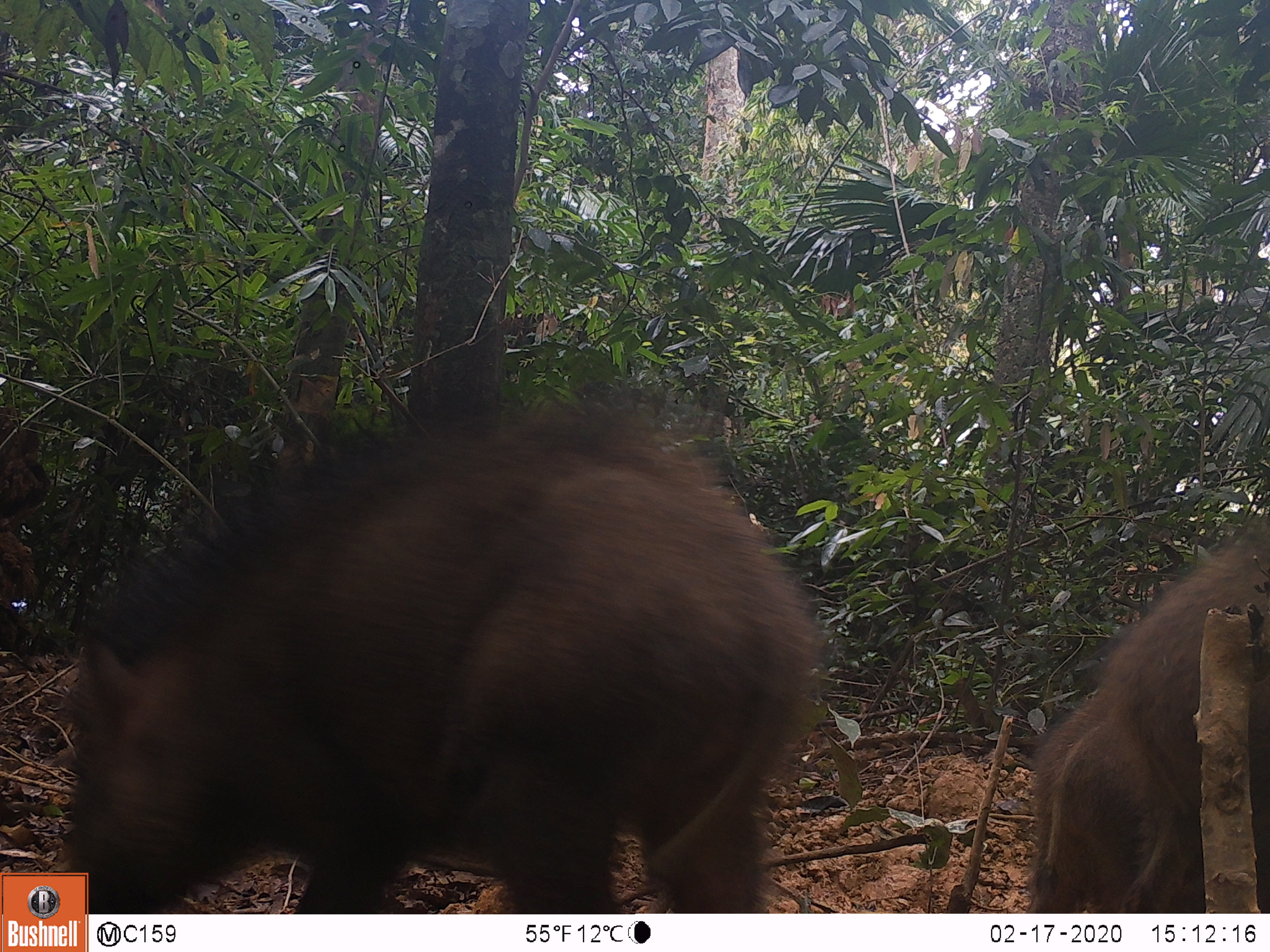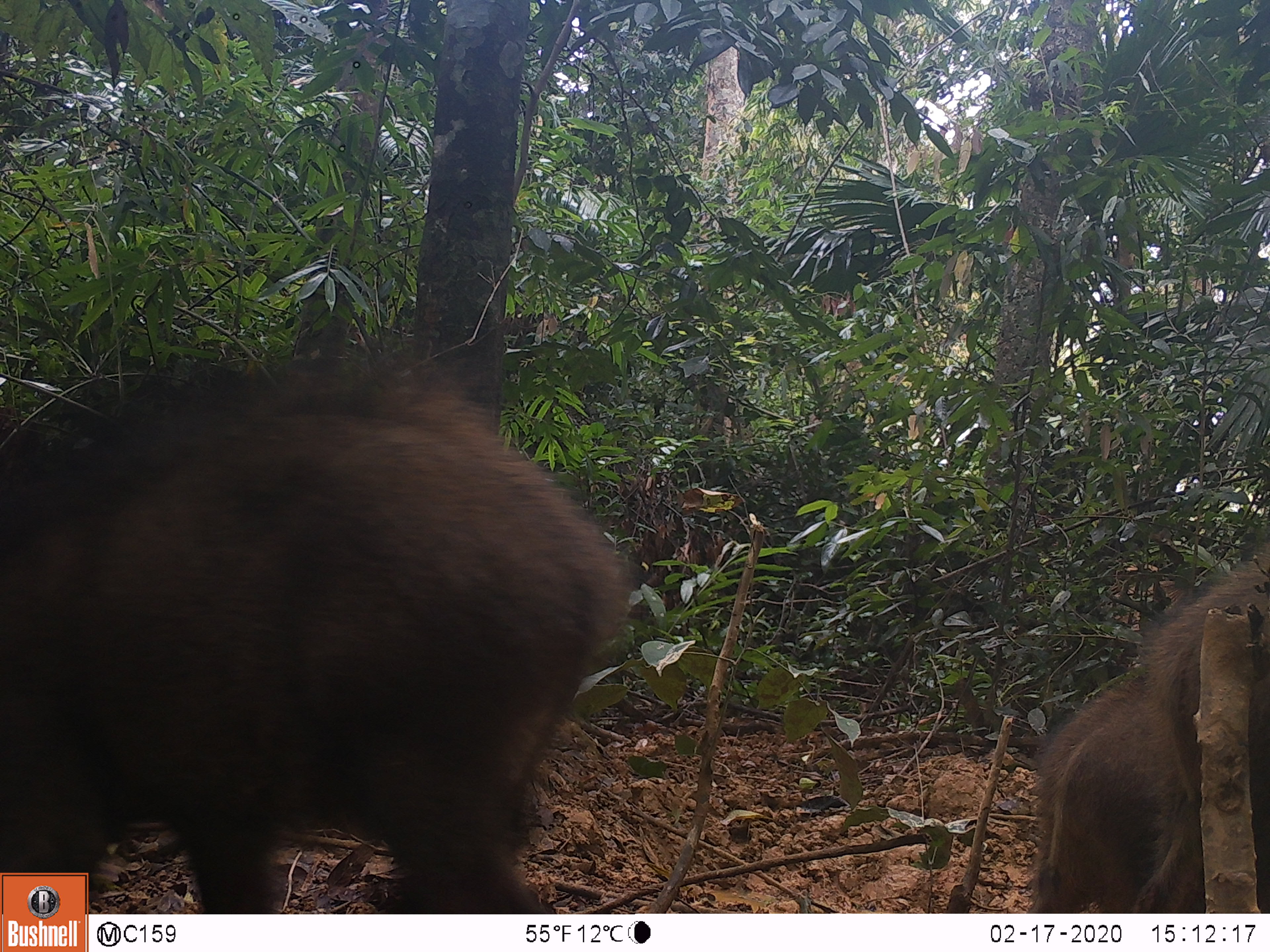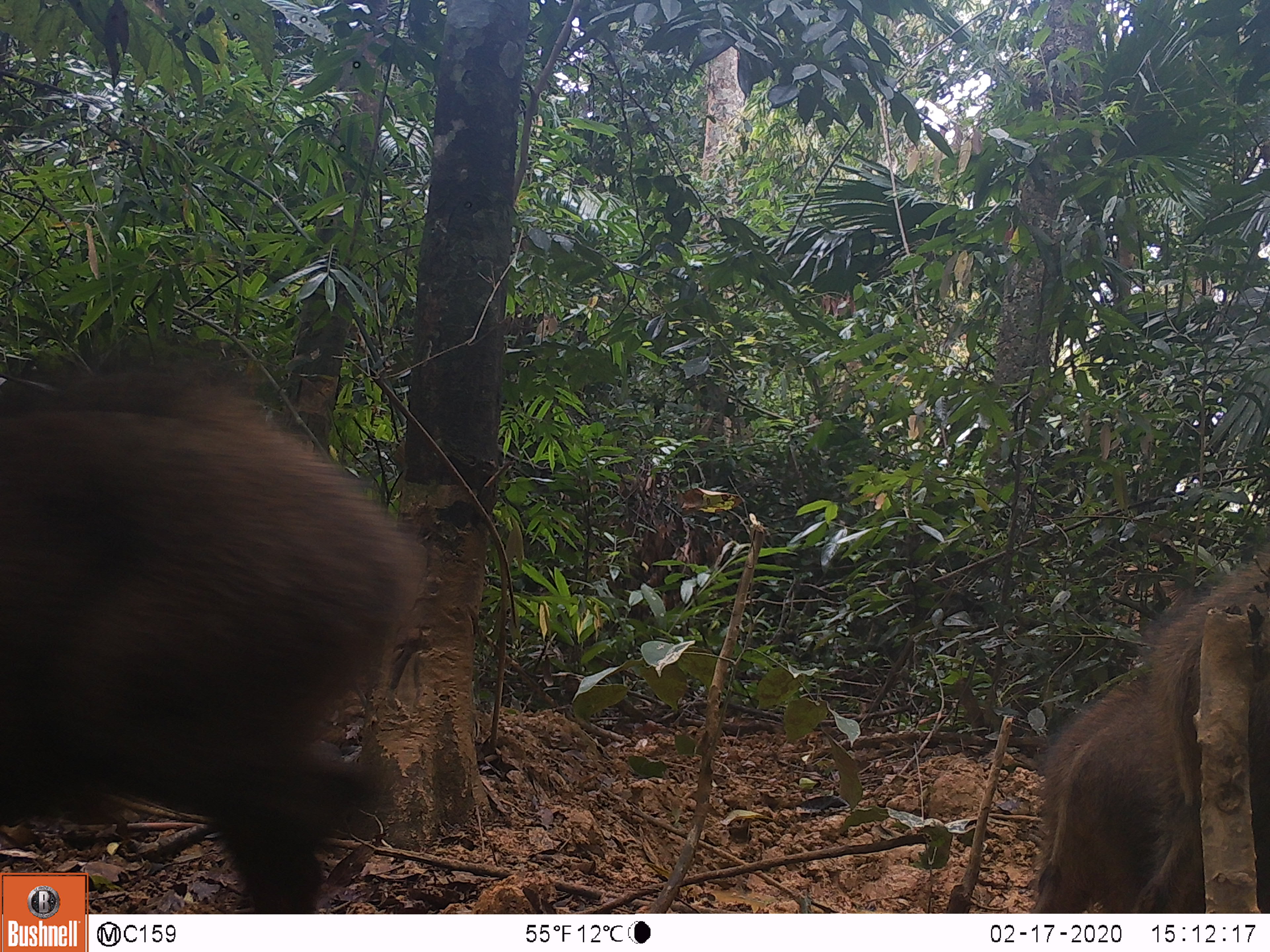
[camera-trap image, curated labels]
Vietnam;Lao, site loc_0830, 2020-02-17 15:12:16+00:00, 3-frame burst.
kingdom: Animalia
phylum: Chordata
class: Mammalia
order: Artiodactyla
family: Suidae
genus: Sus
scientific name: Sus scrofa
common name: eurasian wild pig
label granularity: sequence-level